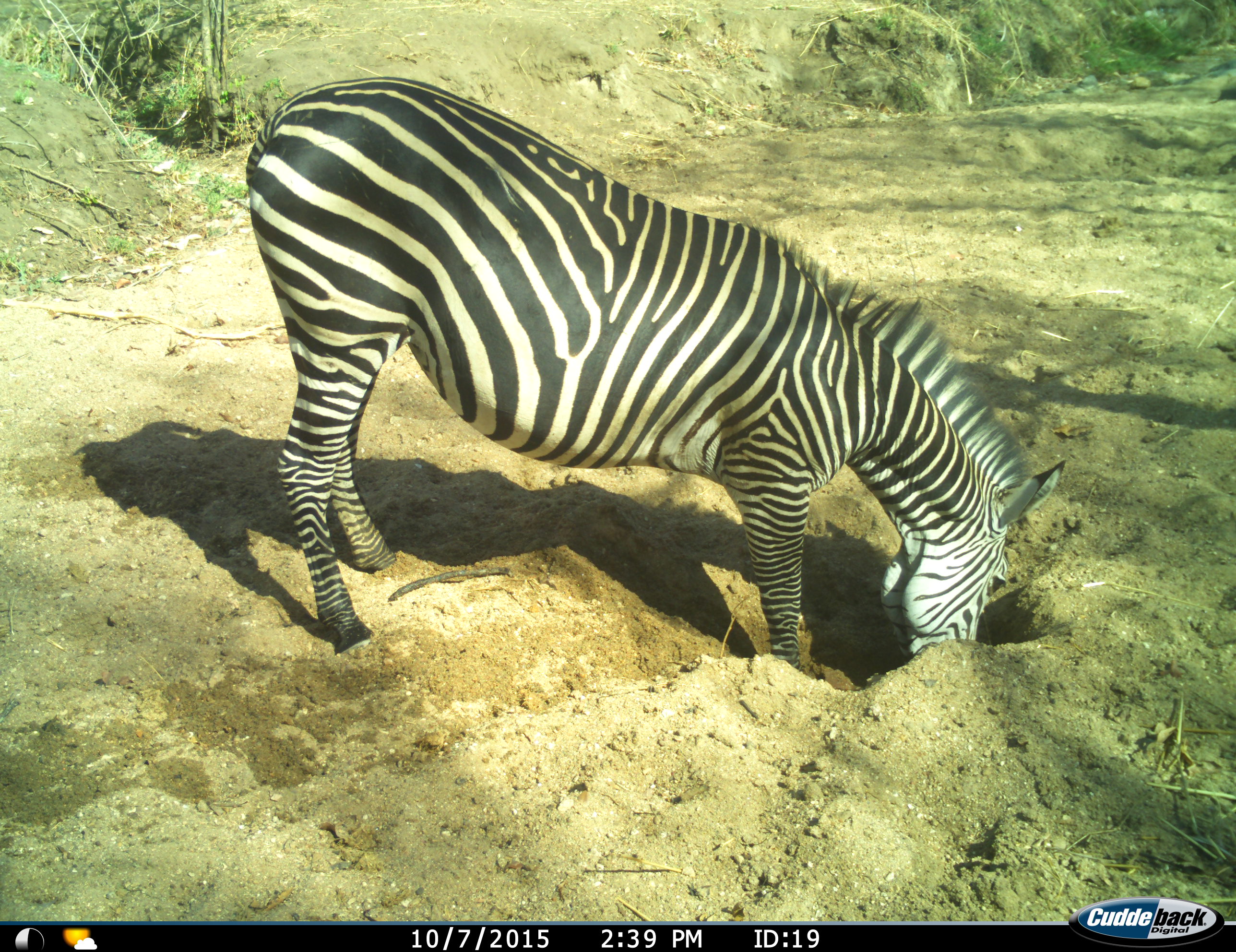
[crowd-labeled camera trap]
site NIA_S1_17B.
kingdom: Animalia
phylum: Chordata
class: Mammalia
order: Perissodactyla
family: Equidae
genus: Equus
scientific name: Equus quagga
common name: plains zebra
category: zebraplains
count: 1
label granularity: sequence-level